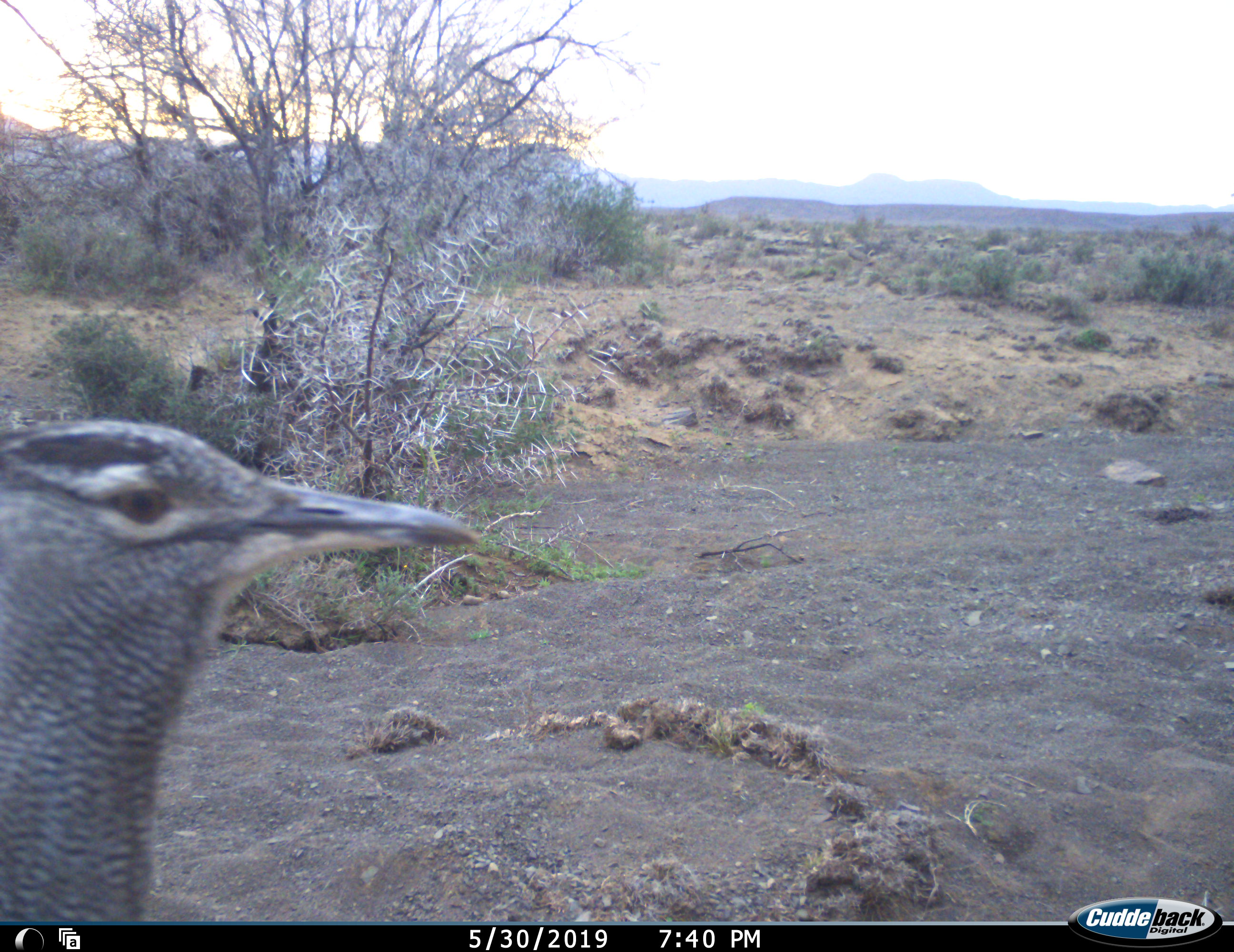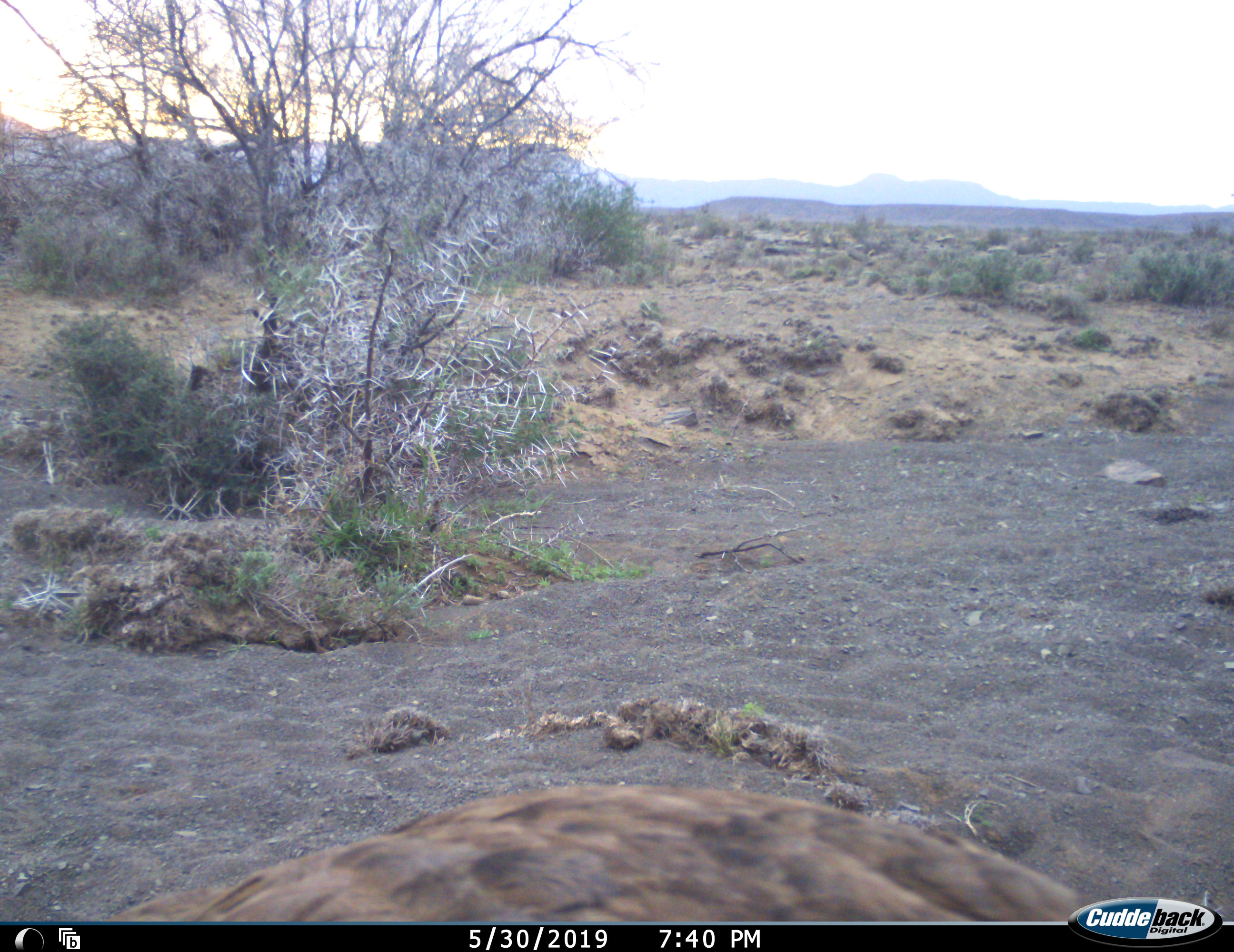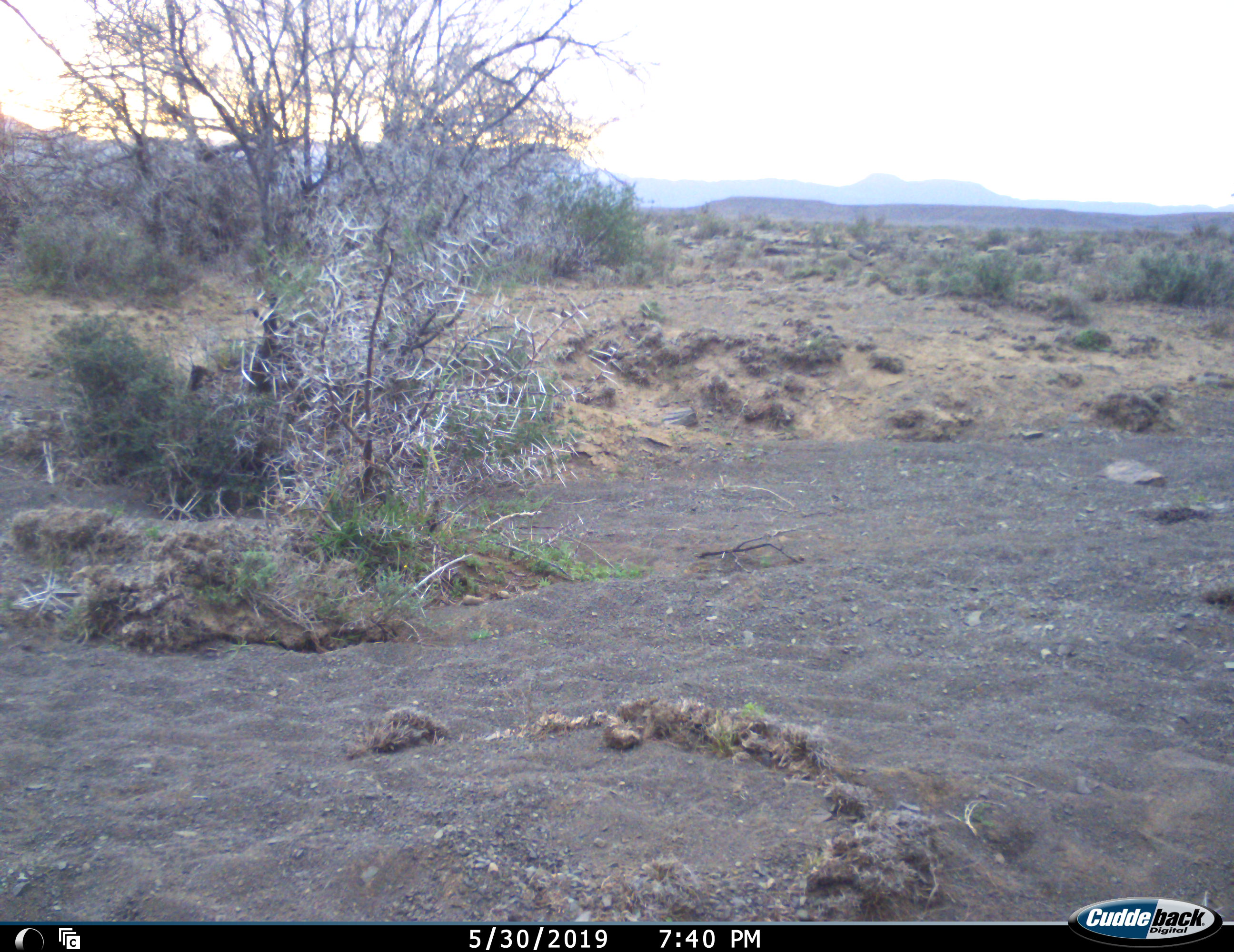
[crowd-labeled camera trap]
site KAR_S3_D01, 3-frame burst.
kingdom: Animalia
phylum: Chordata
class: Aves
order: Otidiformes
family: Otididae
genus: Ardeotis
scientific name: Ardeotis kori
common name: kori bustard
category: bustardkori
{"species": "bustardkori (kori bustard) (Ardeotis kori)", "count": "1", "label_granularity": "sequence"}